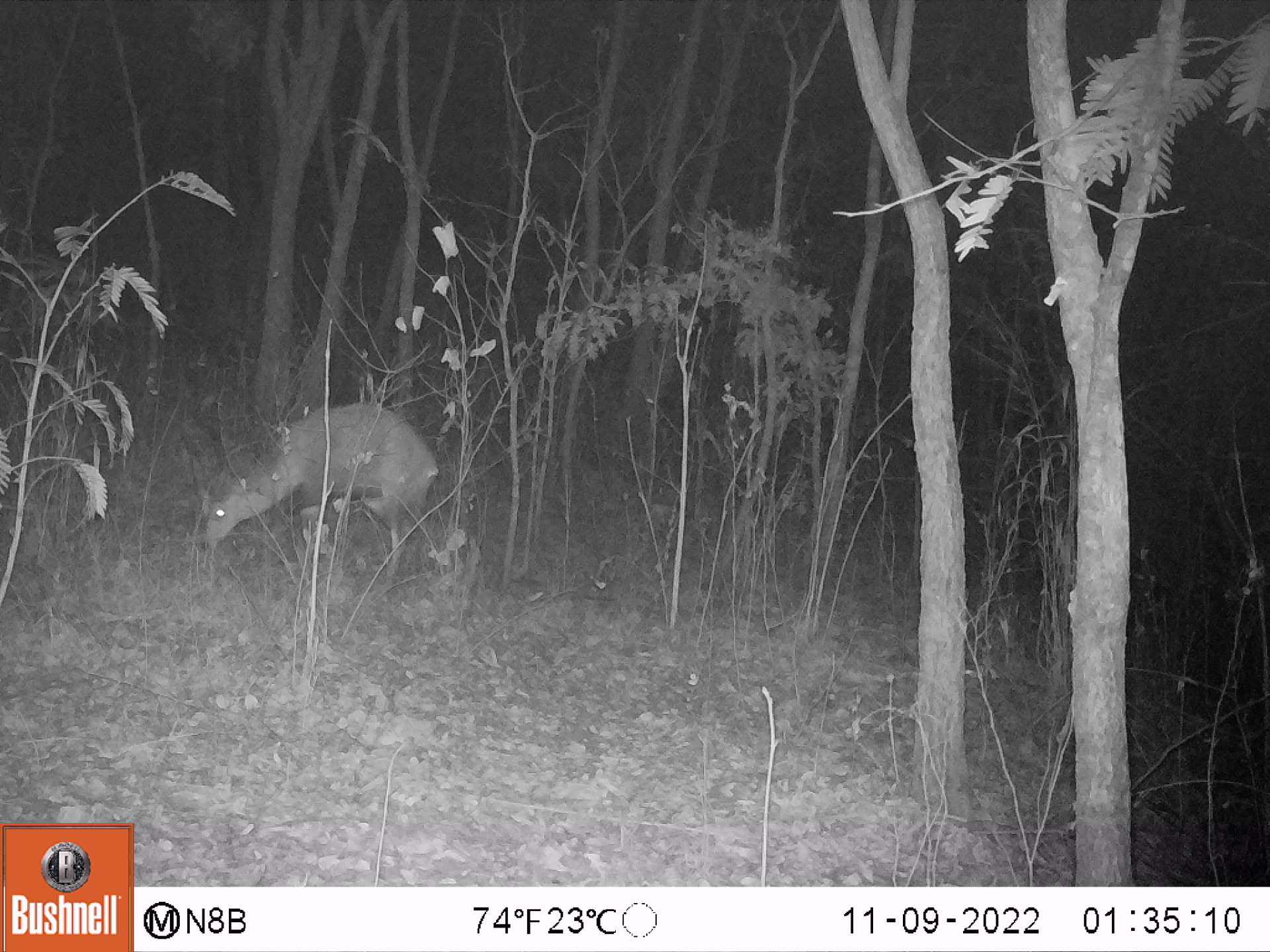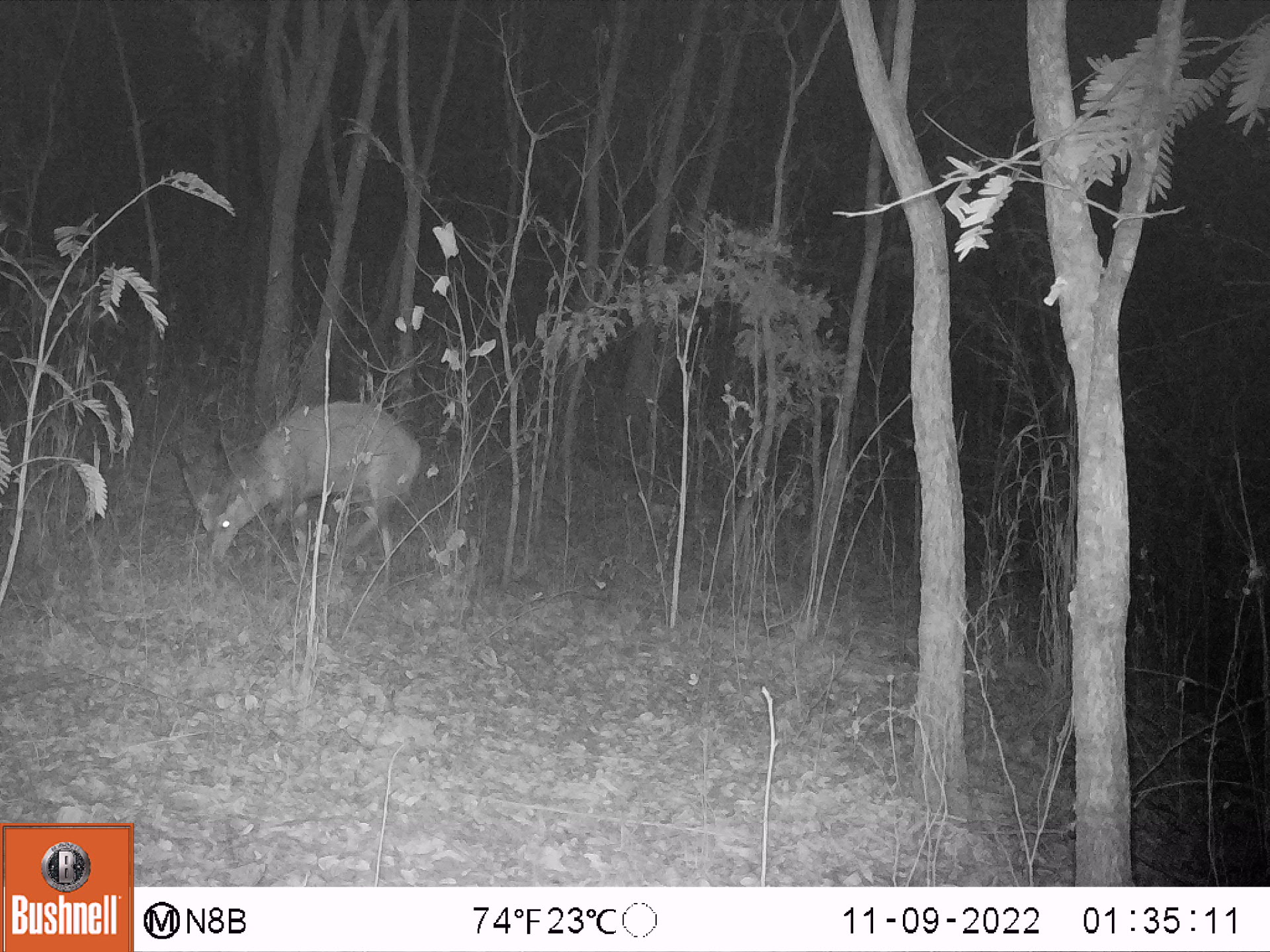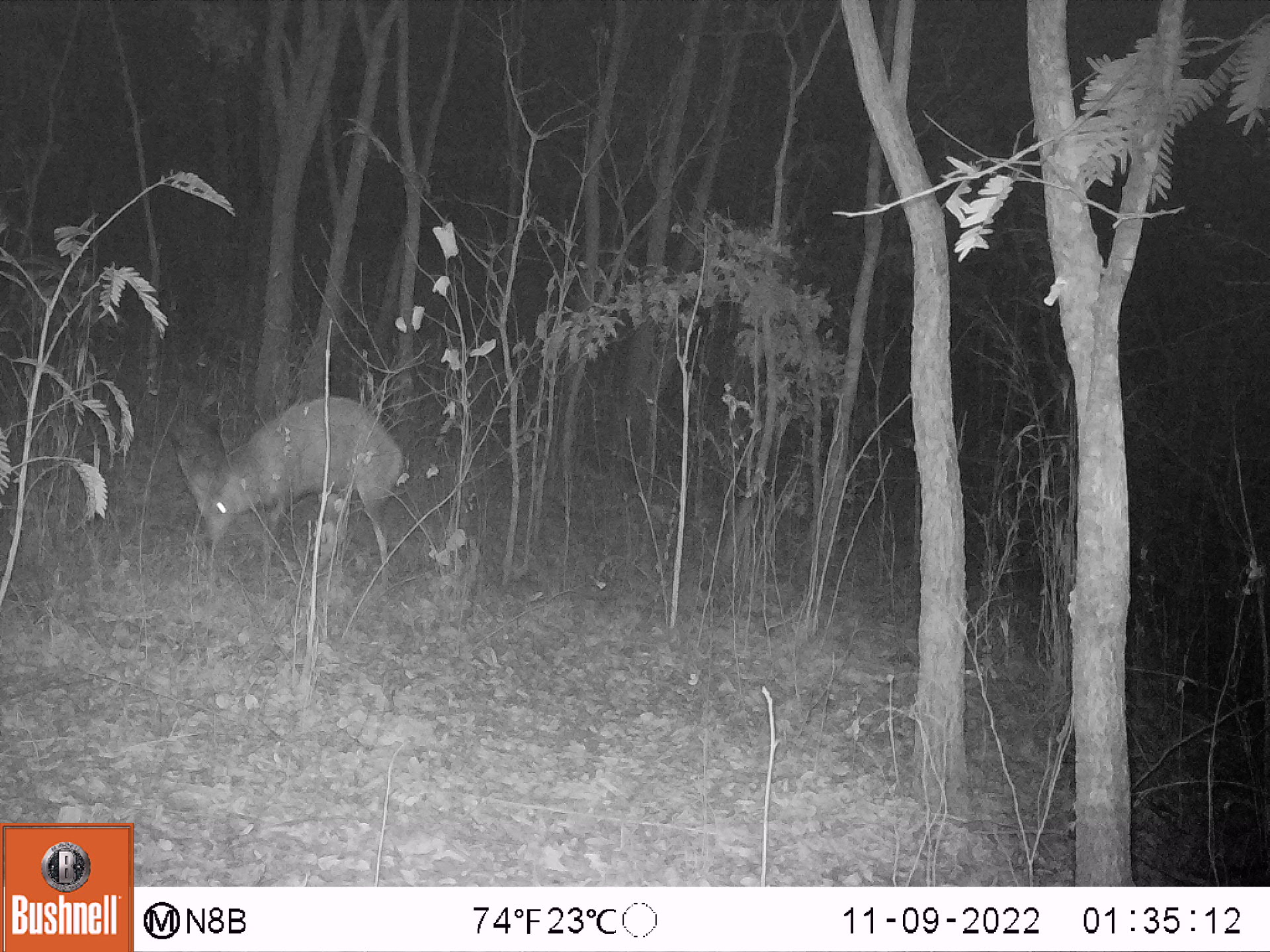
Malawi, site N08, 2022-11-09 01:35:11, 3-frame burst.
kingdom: Animalia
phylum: Chordata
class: Mammalia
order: Artiodactyla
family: Bovidae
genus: Tragelaphus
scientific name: Tragelaphus sylvaticus sylvaticus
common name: cape bushbuck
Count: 1.